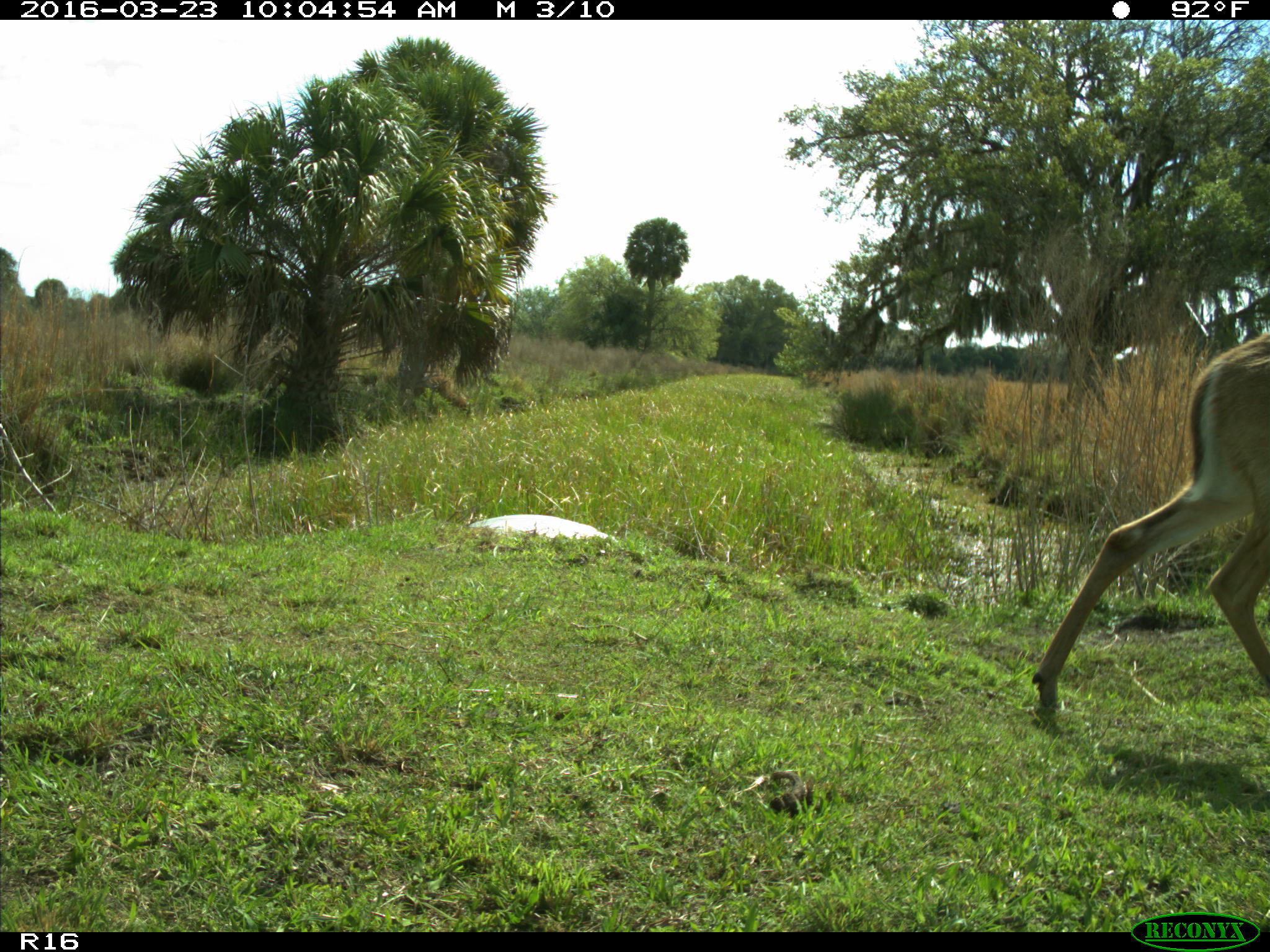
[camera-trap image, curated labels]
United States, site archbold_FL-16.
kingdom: Animalia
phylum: Chordata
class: Mammalia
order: Artiodactyla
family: Cervidae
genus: Odocoileus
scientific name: Odocoileus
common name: deer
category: unidentified deer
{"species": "unidentified deer (deer) (Odocoileus)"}